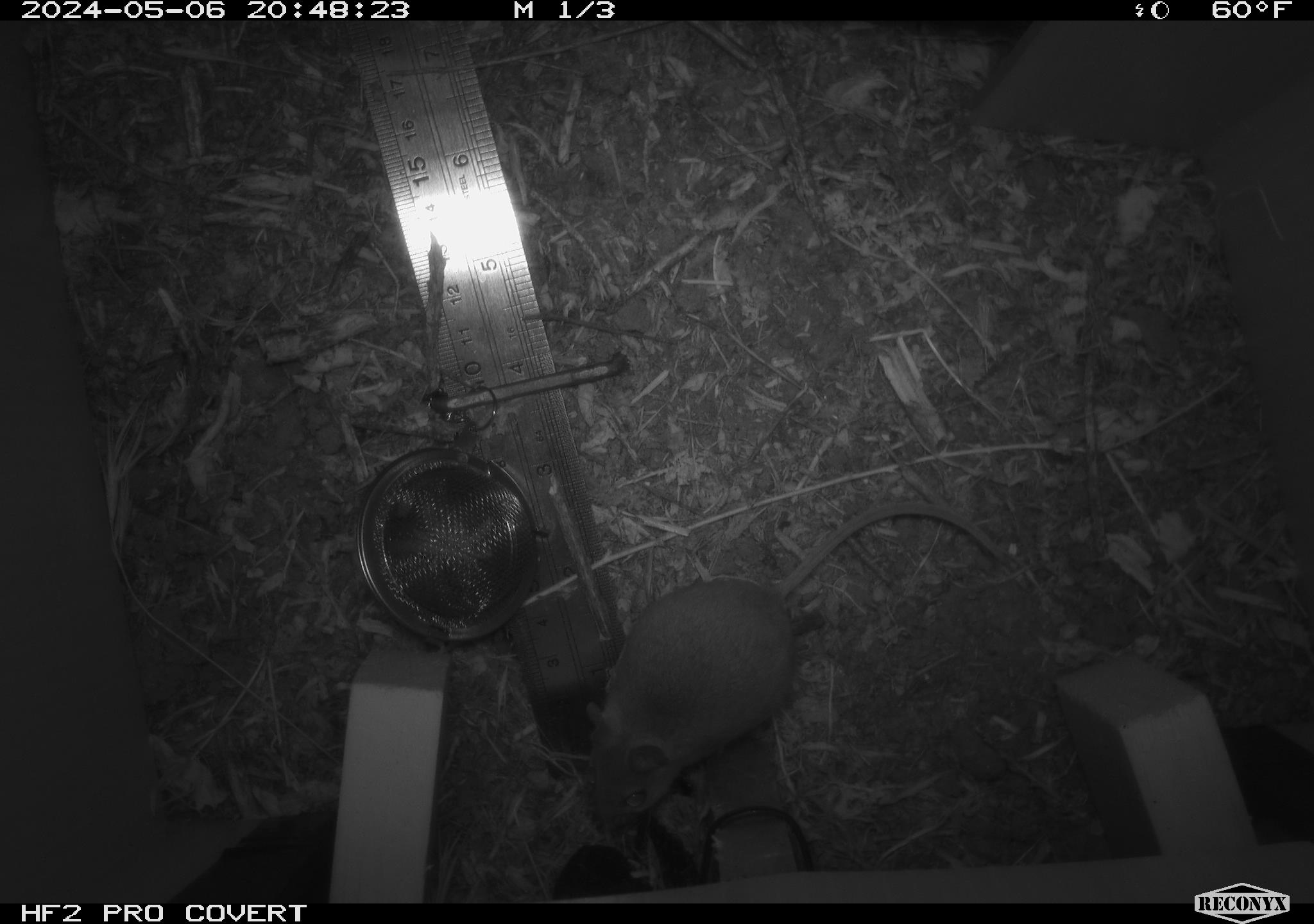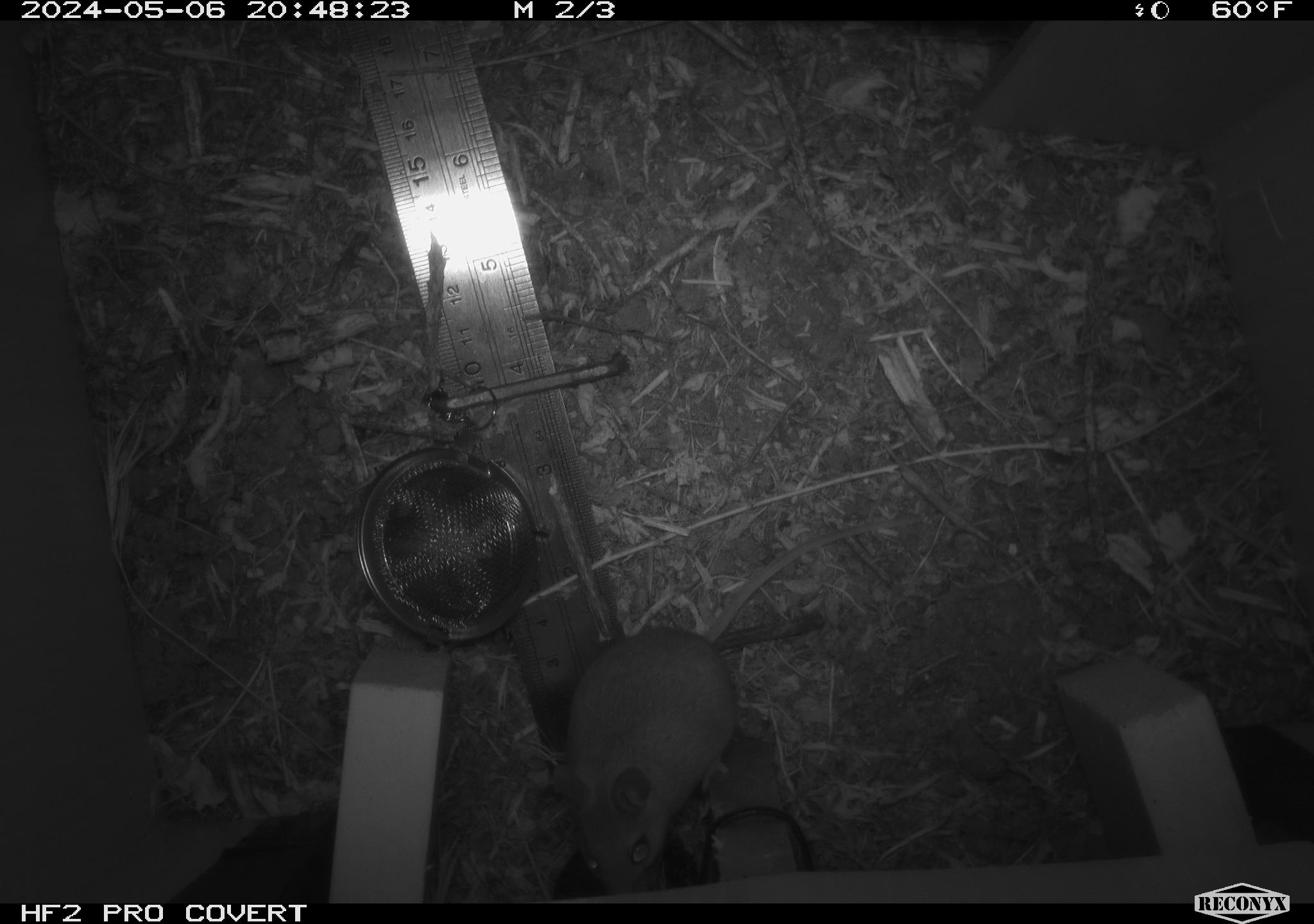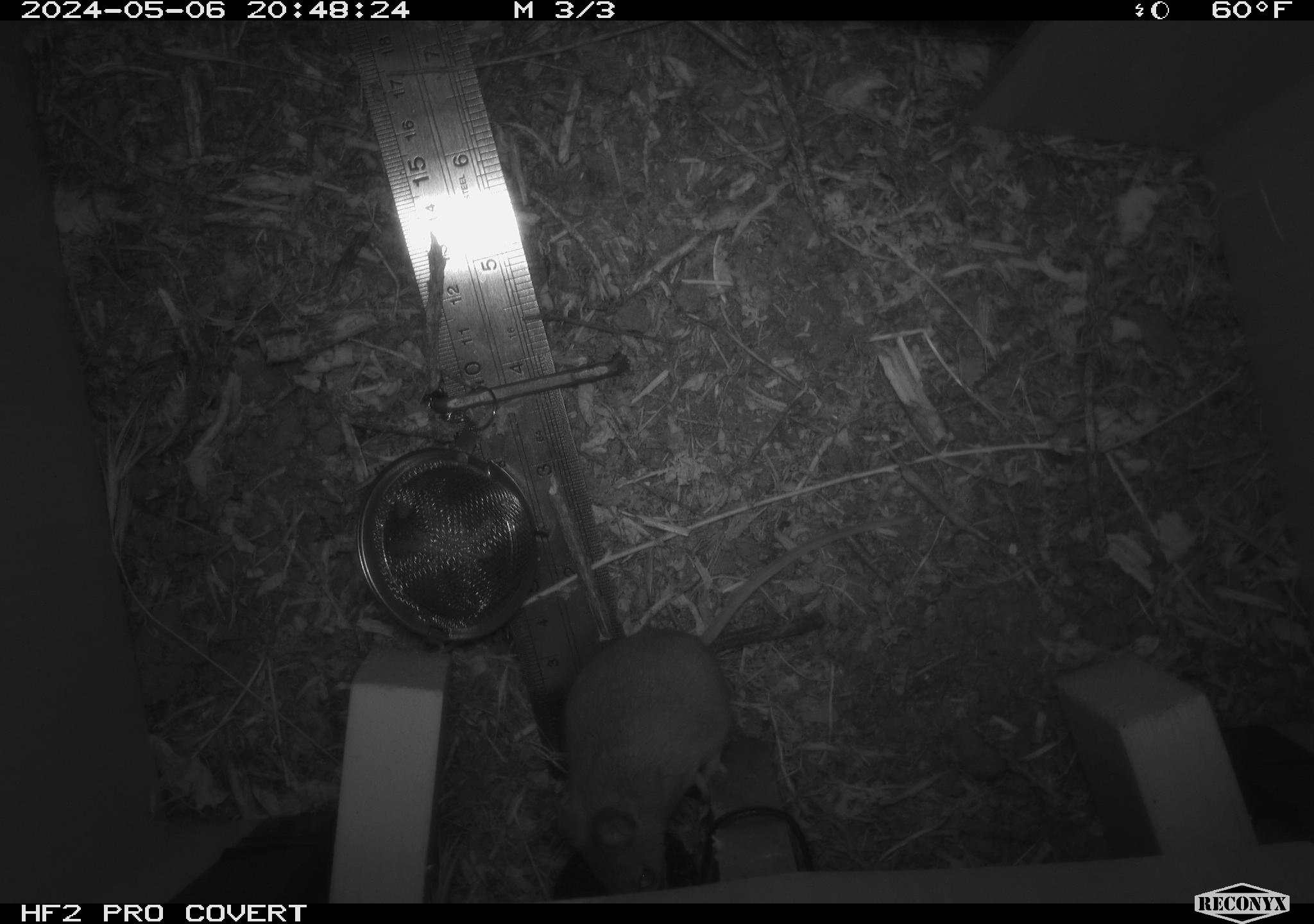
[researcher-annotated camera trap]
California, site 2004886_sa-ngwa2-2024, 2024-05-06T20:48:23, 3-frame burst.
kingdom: Animalia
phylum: Chordata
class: Mammalia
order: Rodentia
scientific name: Rodentia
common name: mouse species